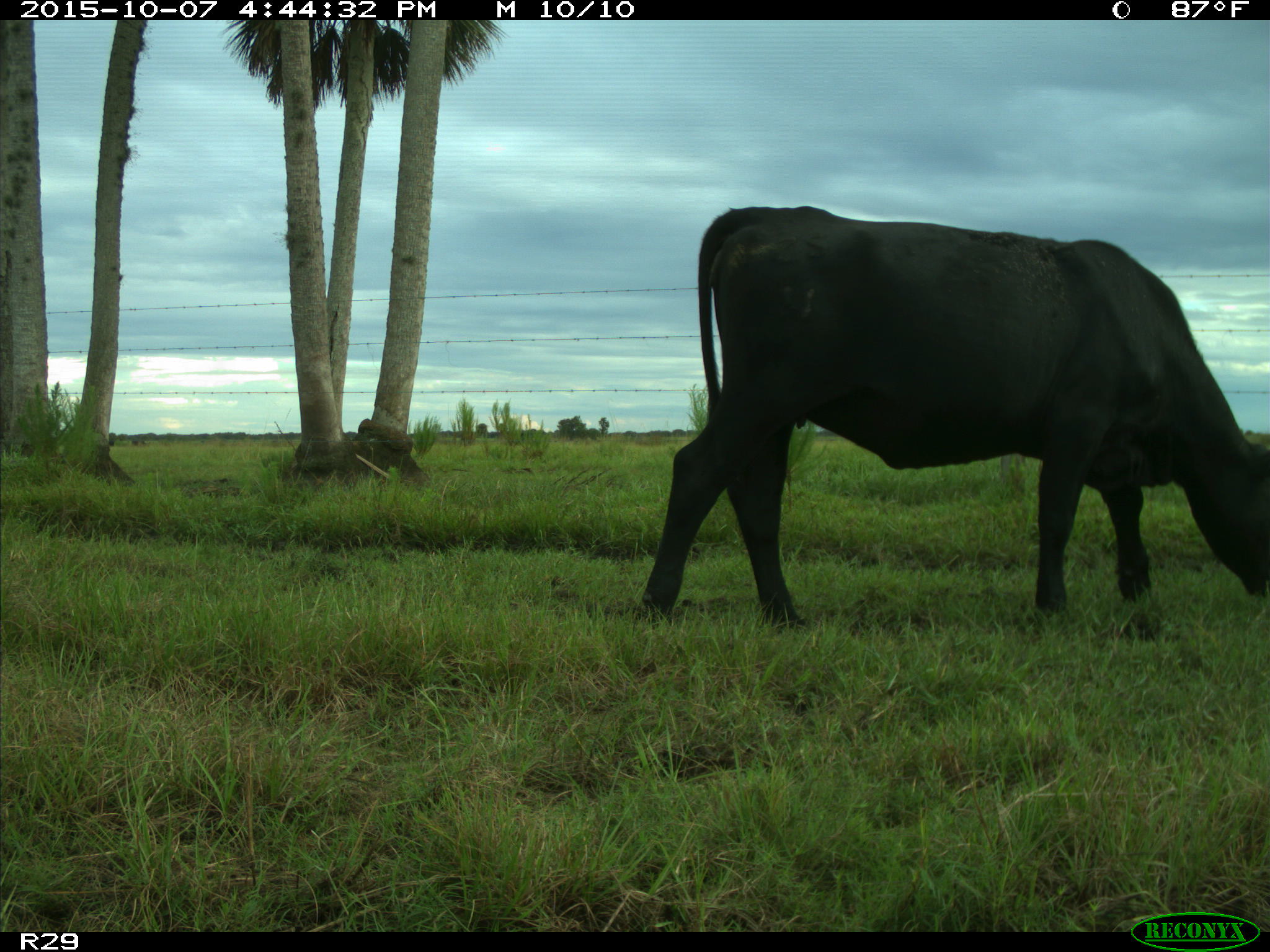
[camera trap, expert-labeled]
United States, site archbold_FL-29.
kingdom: Animalia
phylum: Chordata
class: Mammalia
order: Artiodactyla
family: Bovidae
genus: Bos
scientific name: Bos taurus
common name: domestic cow